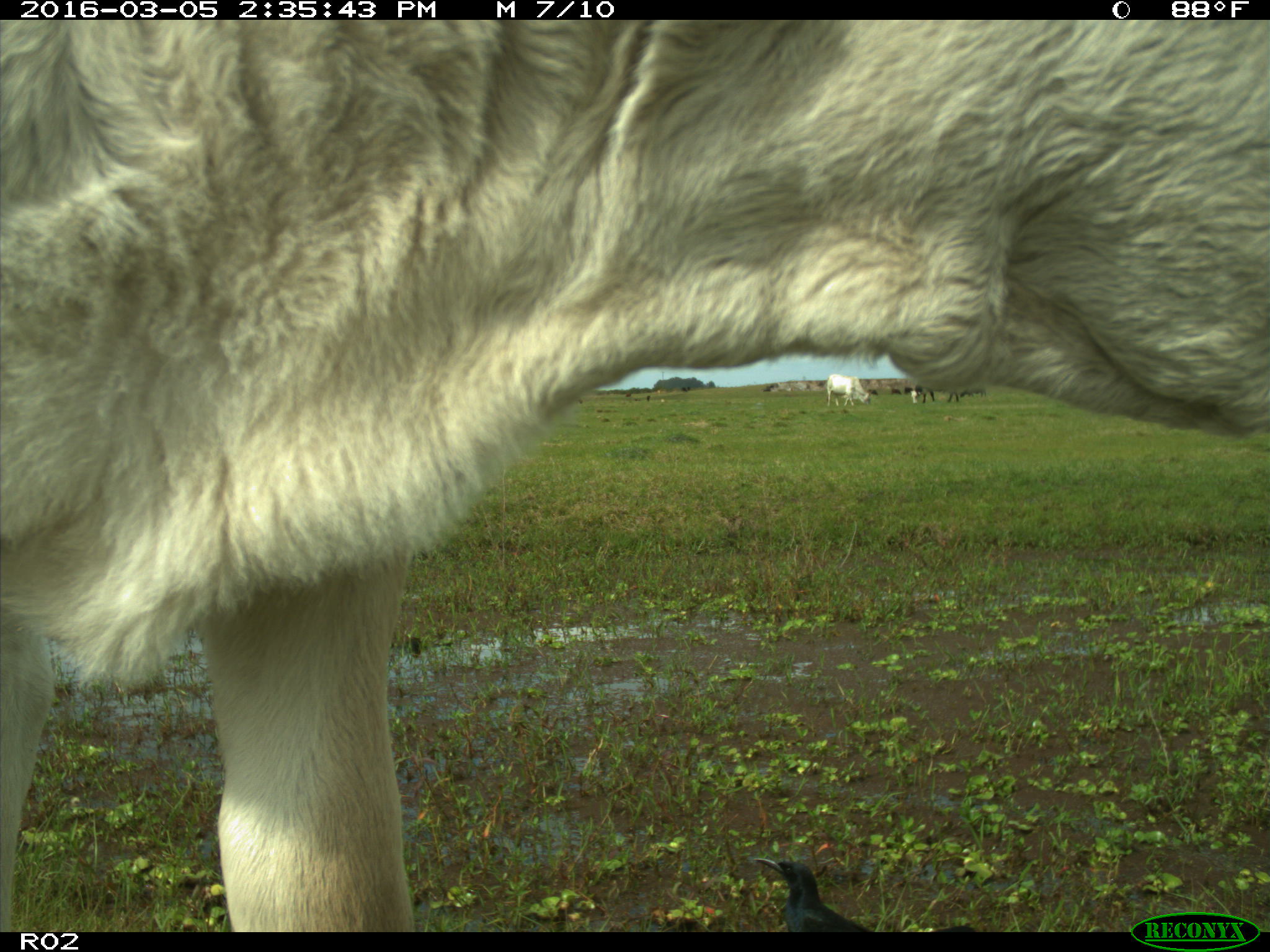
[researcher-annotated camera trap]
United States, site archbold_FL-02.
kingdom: Animalia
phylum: Chordata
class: Mammalia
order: Artiodactyla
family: Bovidae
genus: Bos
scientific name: Bos taurus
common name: domestic cow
Bos taurus (domestic cow).